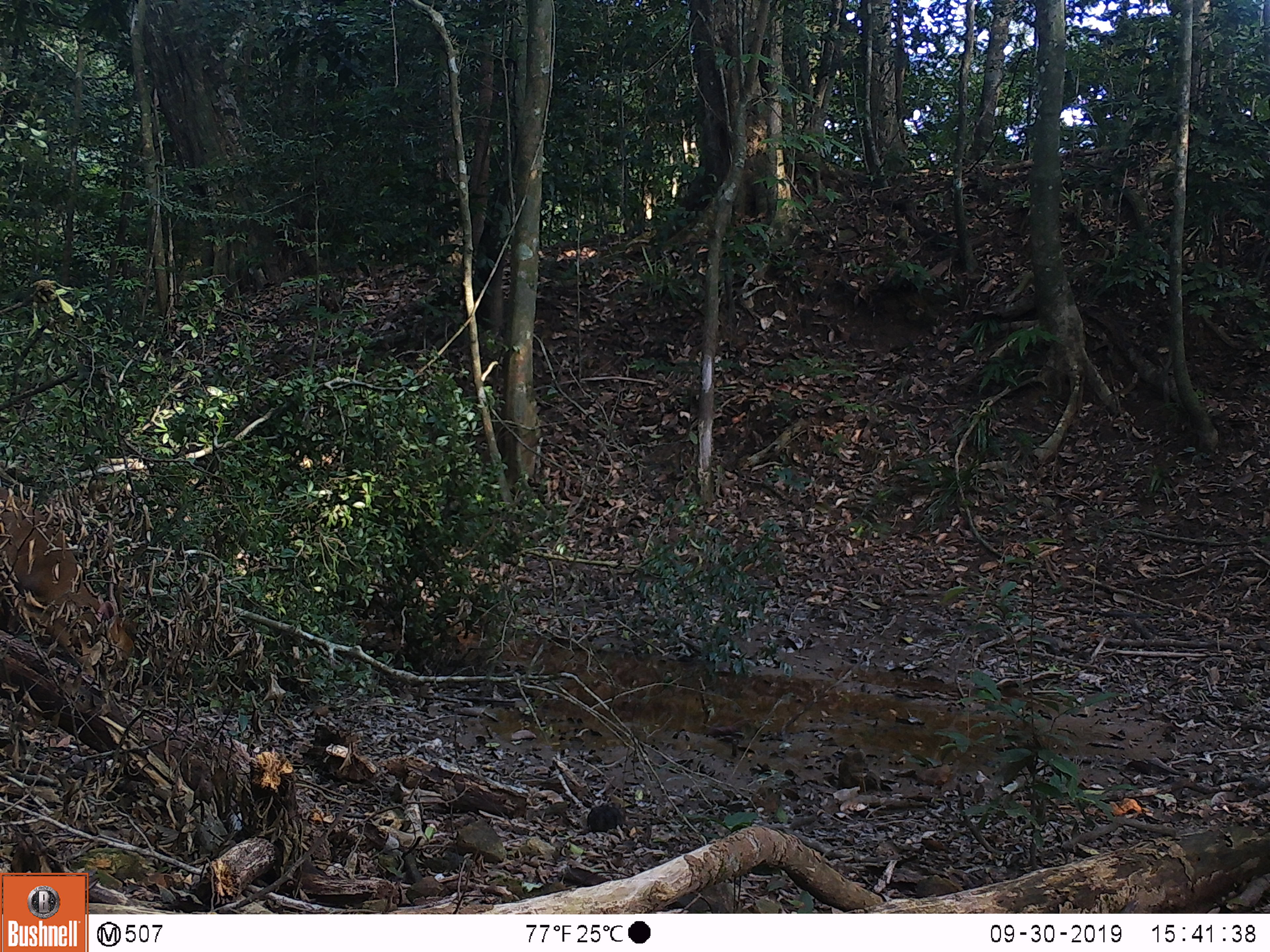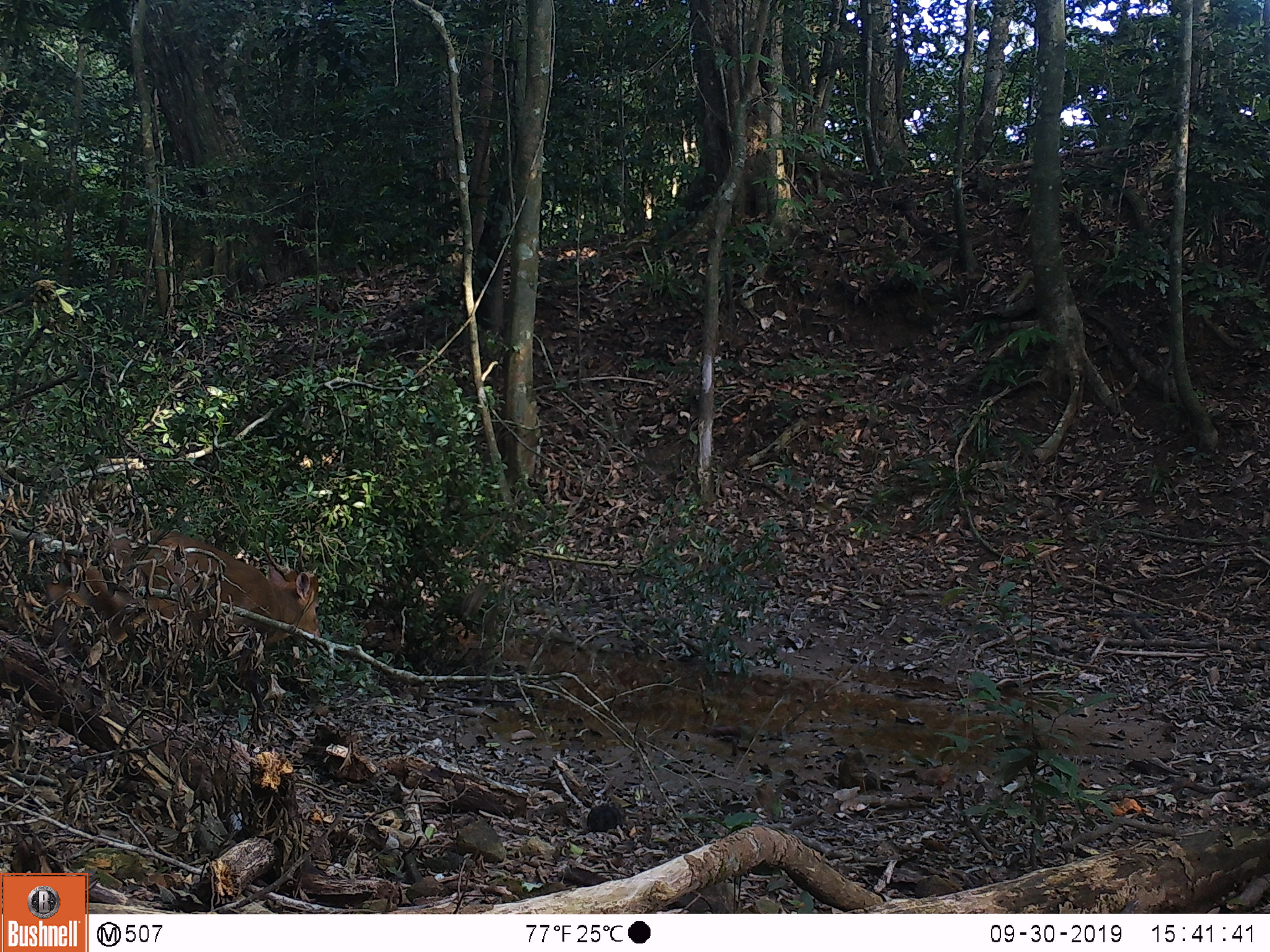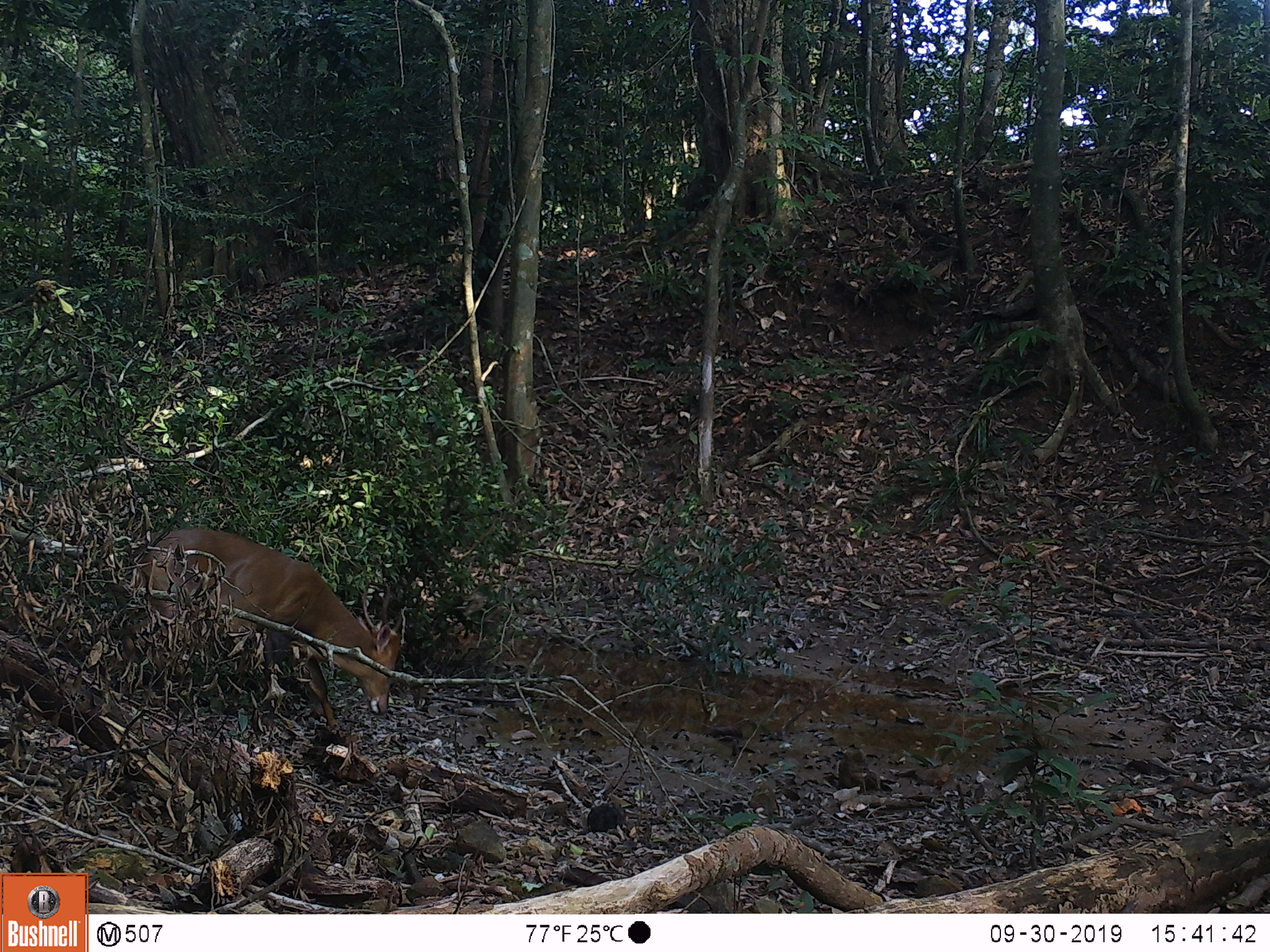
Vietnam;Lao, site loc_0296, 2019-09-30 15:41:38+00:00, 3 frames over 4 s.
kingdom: Animalia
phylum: Chordata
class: Mammalia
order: Artiodactyla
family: Cervidae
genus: Muntiacus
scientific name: Muntiacus vuquangensis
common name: large-antlered muntjac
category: large antlered muntjac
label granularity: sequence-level